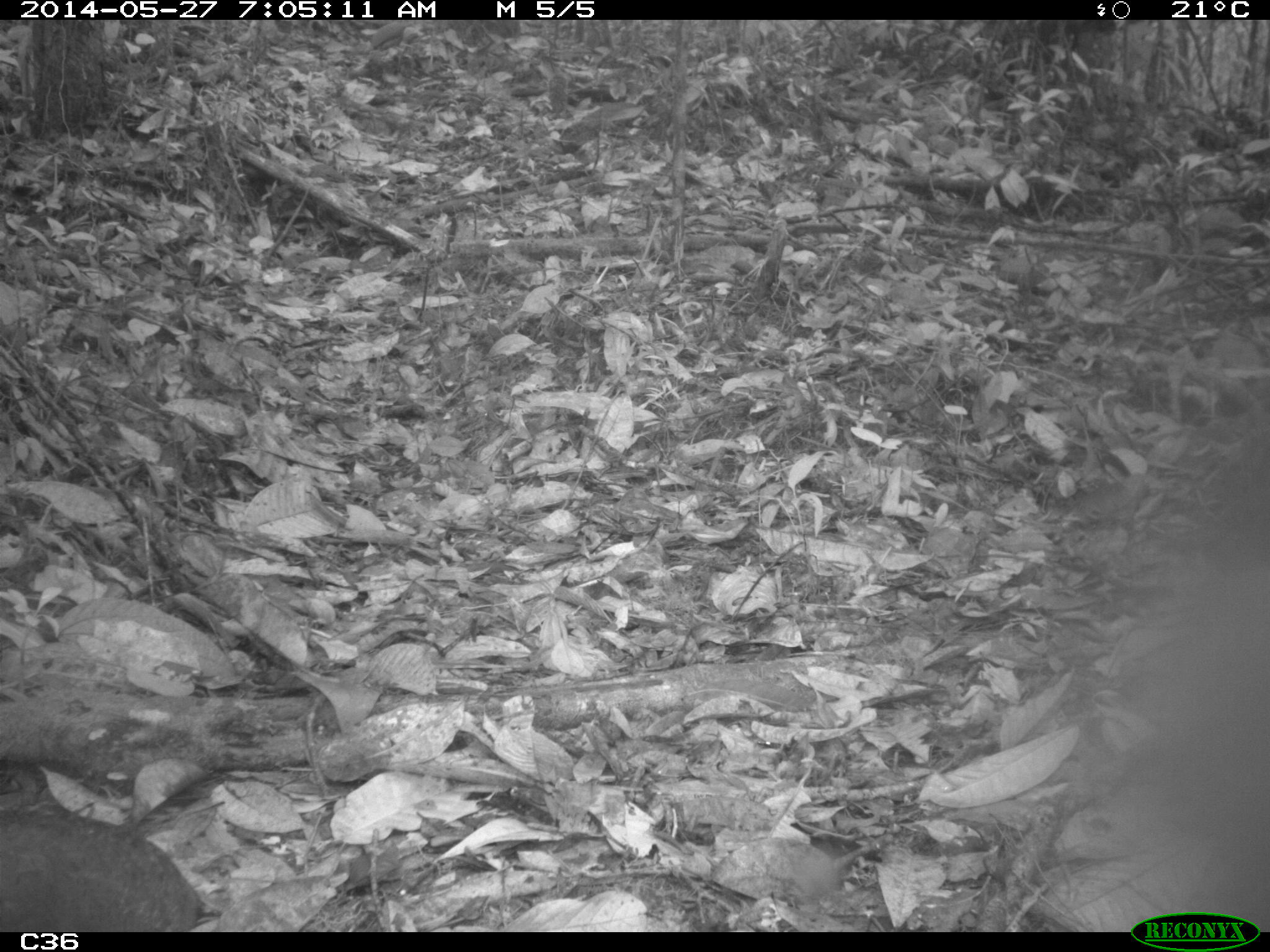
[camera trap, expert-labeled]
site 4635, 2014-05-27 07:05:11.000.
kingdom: Animalia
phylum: Chordata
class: Aves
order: Tinamiformes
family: Tinamidae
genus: Tinamus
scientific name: Tinamus major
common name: great tinamou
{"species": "Tinamus major (great tinamou)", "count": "1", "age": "adult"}